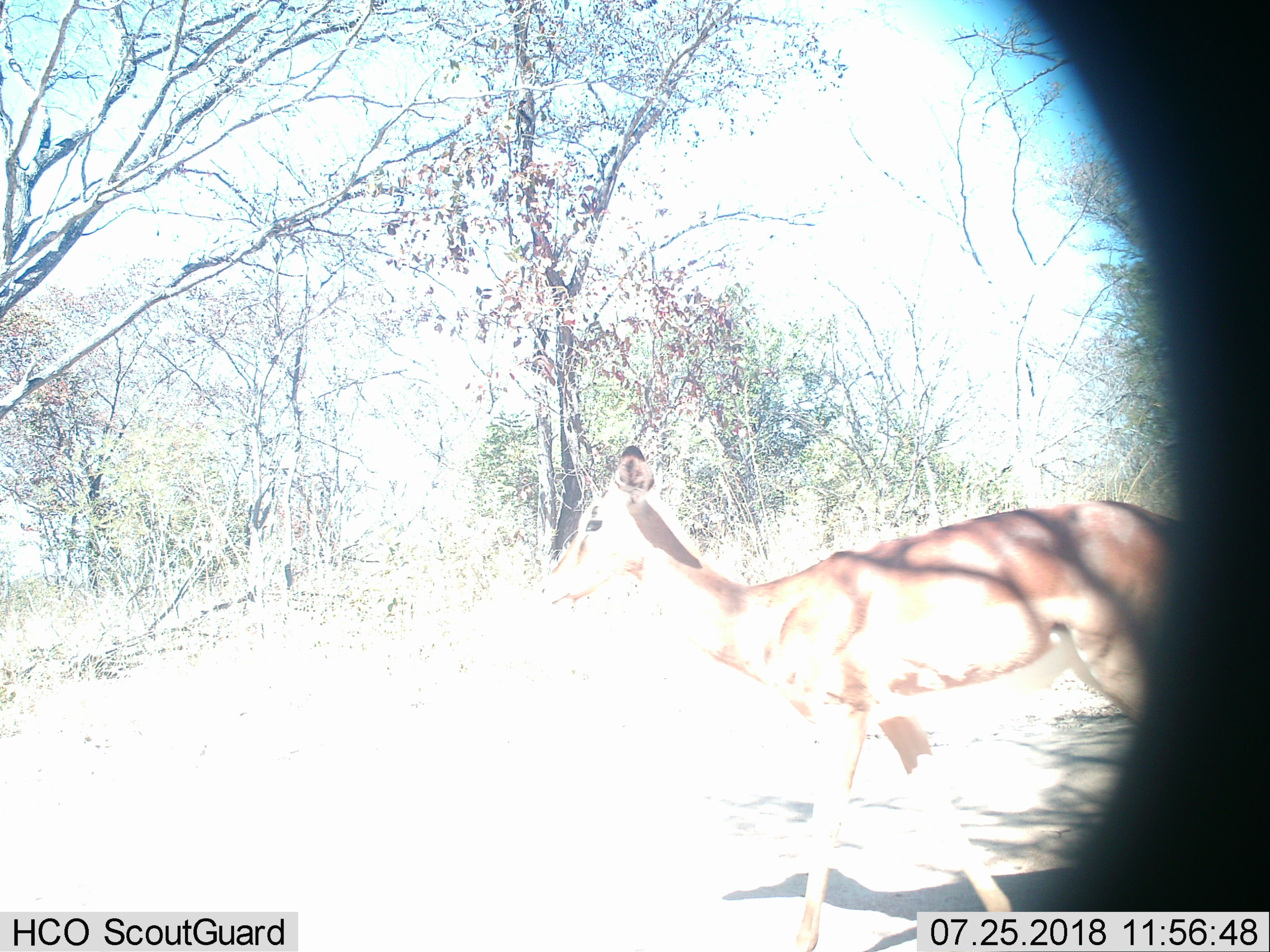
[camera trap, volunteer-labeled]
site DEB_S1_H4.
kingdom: Animalia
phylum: Chordata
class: Mammalia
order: Artiodactyla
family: Bovidae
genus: Aepyceros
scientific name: Aepyceros melampus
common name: impala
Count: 1.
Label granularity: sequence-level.